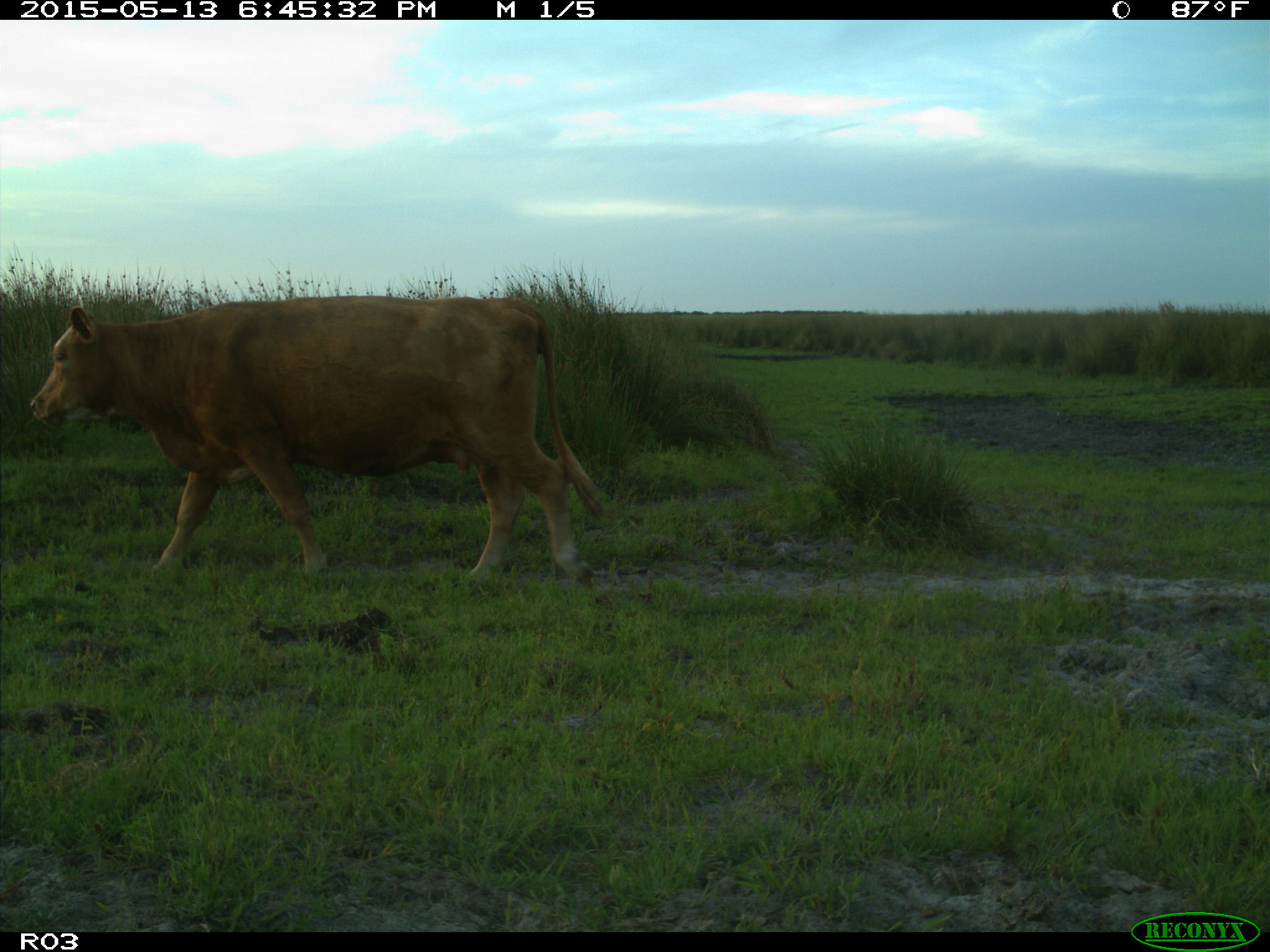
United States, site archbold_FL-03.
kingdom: Animalia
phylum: Chordata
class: Mammalia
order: Artiodactyla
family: Bovidae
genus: Bos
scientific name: Bos taurus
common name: domestic cow